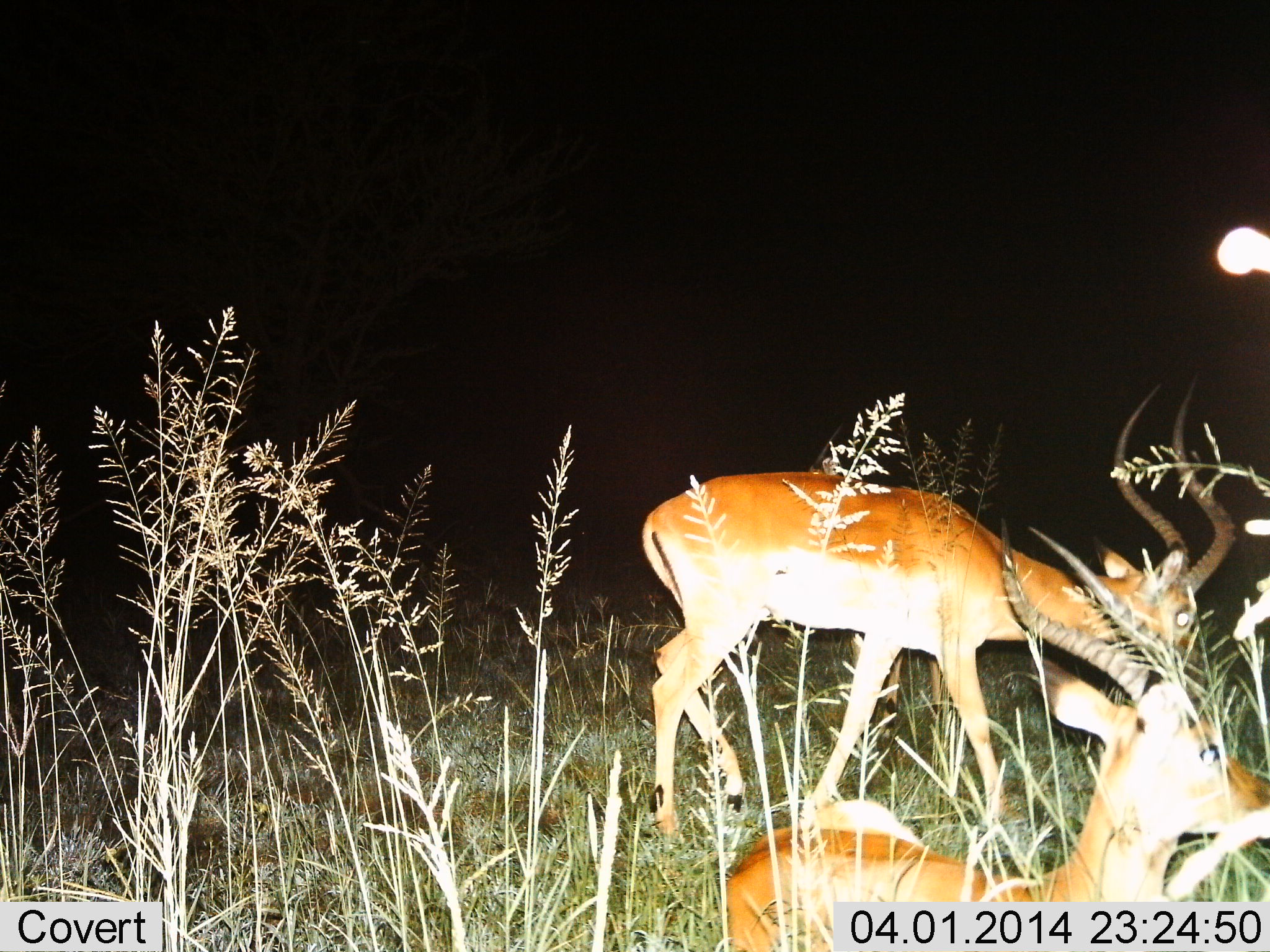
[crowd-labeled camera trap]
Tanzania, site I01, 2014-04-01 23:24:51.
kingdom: Animalia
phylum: Chordata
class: Mammalia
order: Artiodactyla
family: Bovidae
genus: Aepyceros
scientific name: Aepyceros melampus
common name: impala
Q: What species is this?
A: Impala (Aepyceros melampus).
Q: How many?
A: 2.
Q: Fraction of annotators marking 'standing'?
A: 70%.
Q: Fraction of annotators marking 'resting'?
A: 60%.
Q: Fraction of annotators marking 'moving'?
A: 0%.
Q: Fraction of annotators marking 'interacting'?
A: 0%.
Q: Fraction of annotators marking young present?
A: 0%.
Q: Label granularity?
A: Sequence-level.